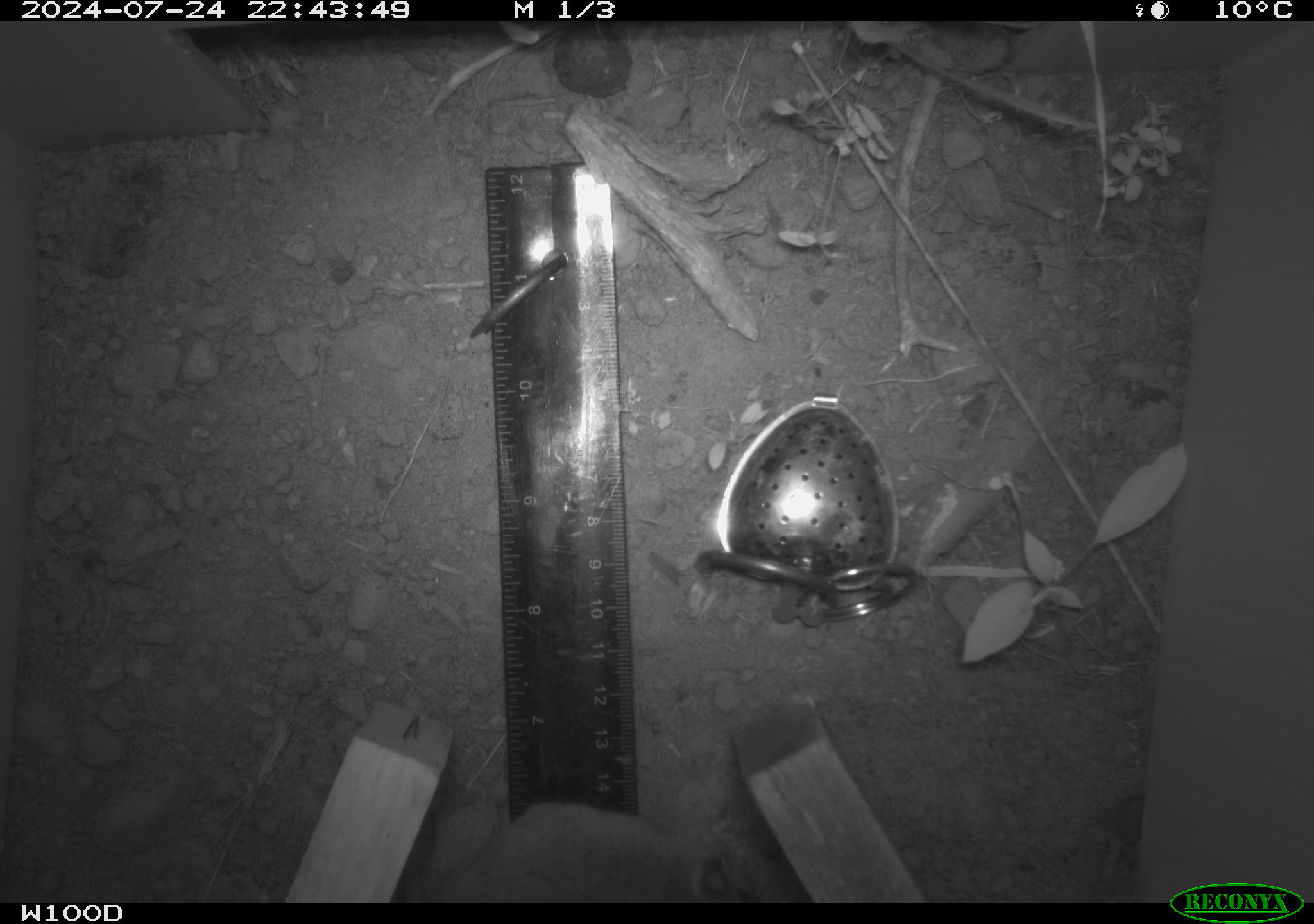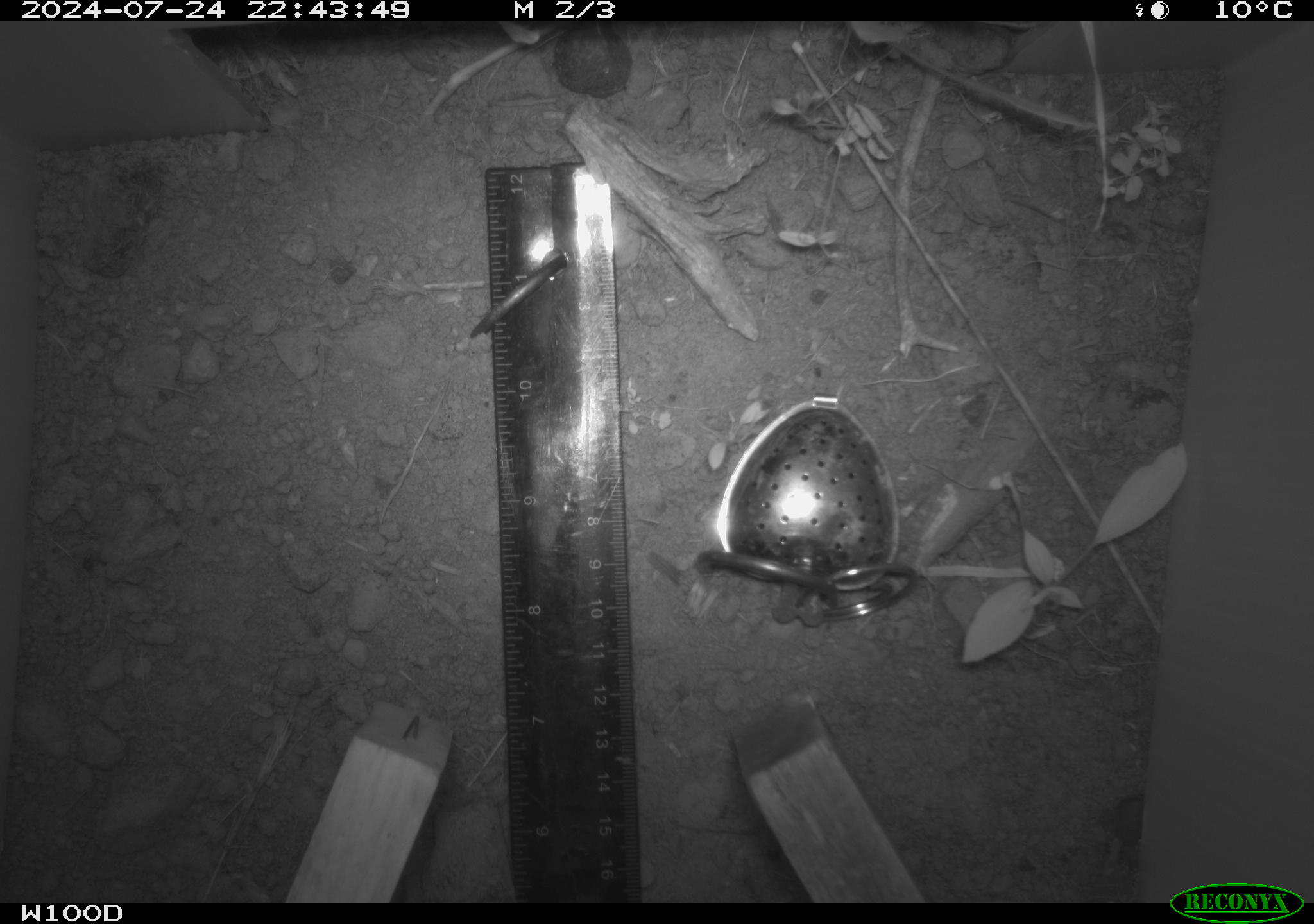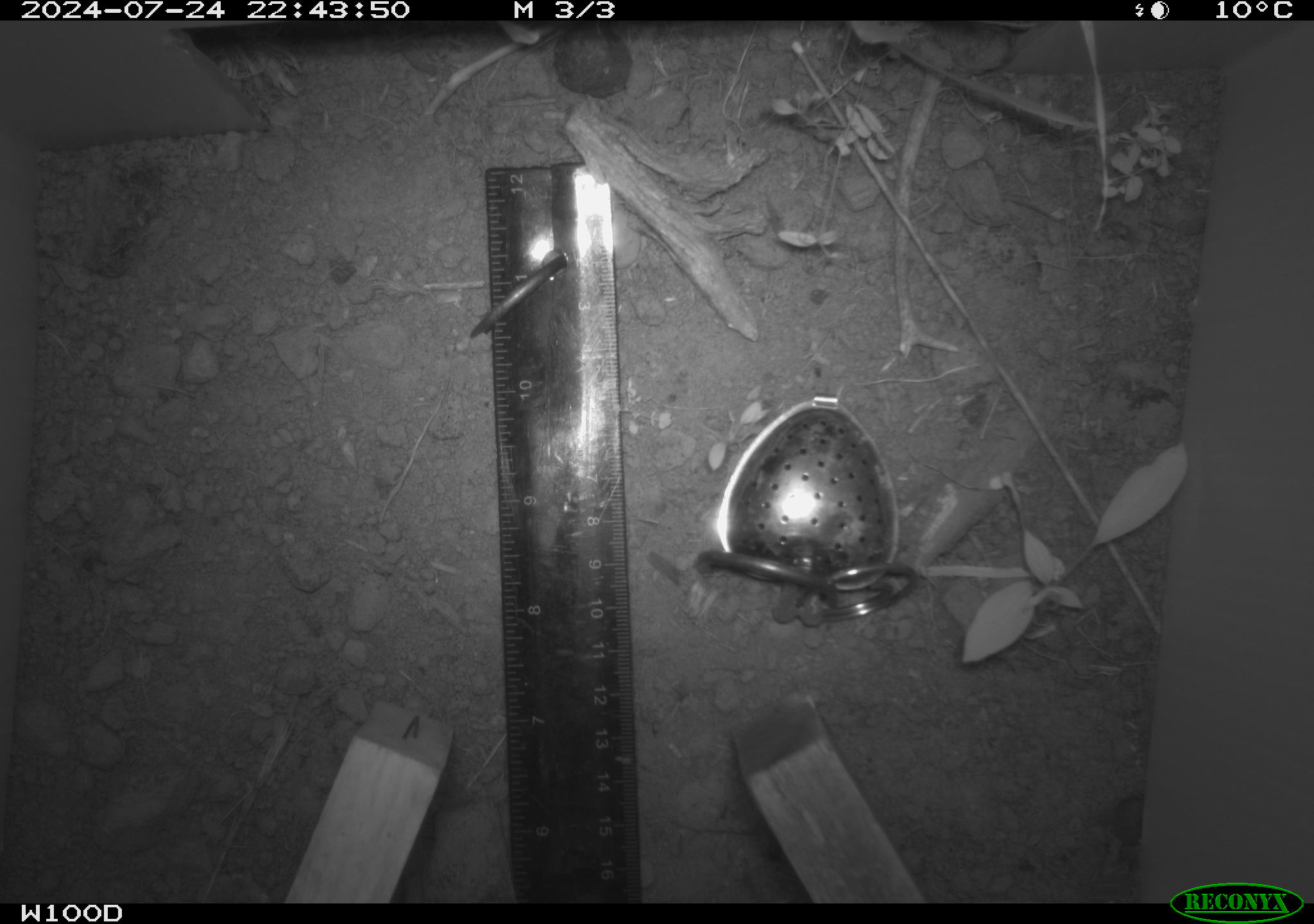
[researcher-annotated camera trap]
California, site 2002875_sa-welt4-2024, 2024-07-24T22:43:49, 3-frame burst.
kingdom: Animalia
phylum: Chordata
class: Mammalia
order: Rodentia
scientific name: Rodentia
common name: mouse species